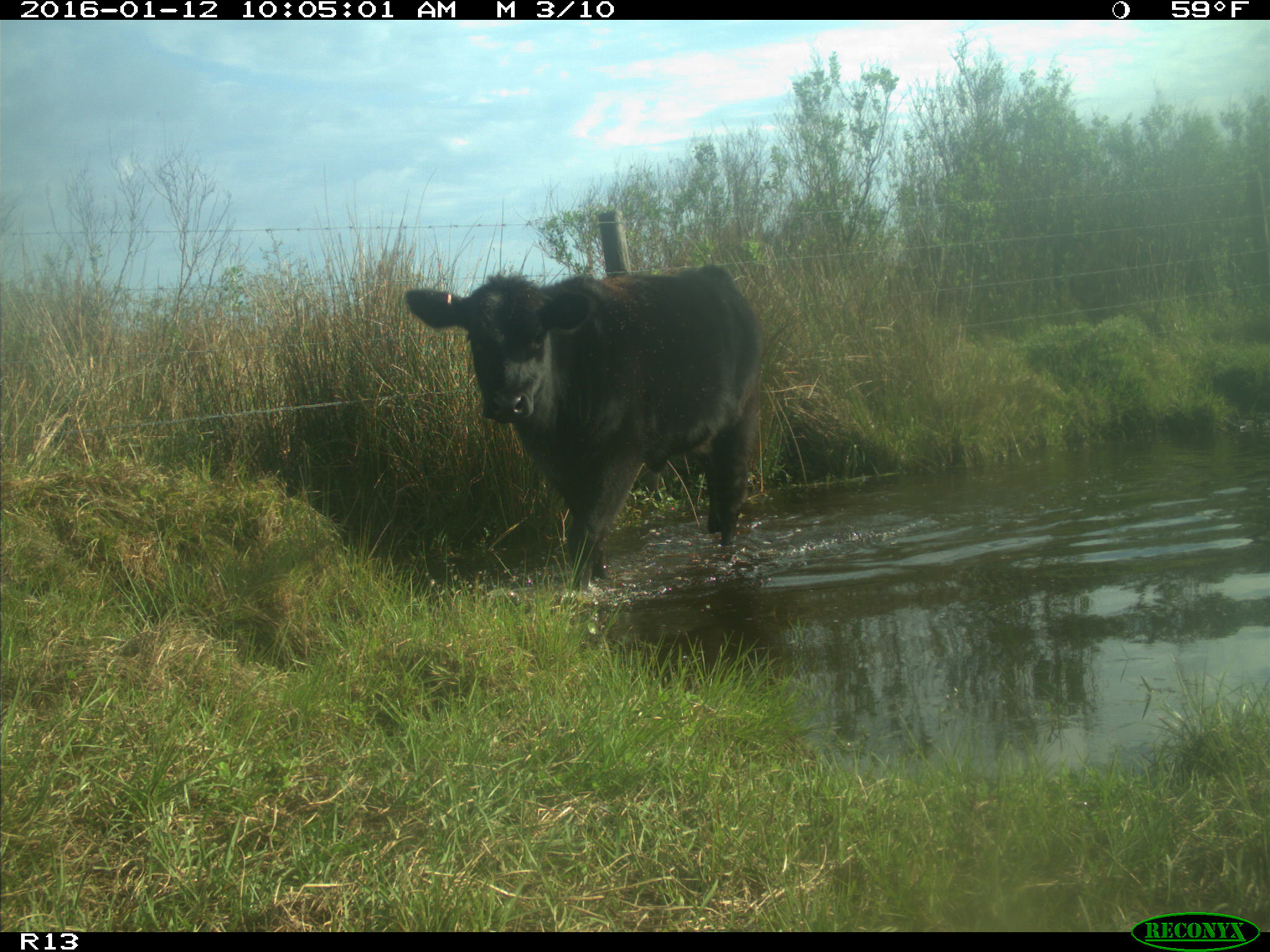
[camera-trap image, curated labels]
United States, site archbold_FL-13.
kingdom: Animalia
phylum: Chordata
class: Mammalia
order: Artiodactyla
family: Bovidae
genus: Bos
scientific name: Bos taurus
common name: domestic cow